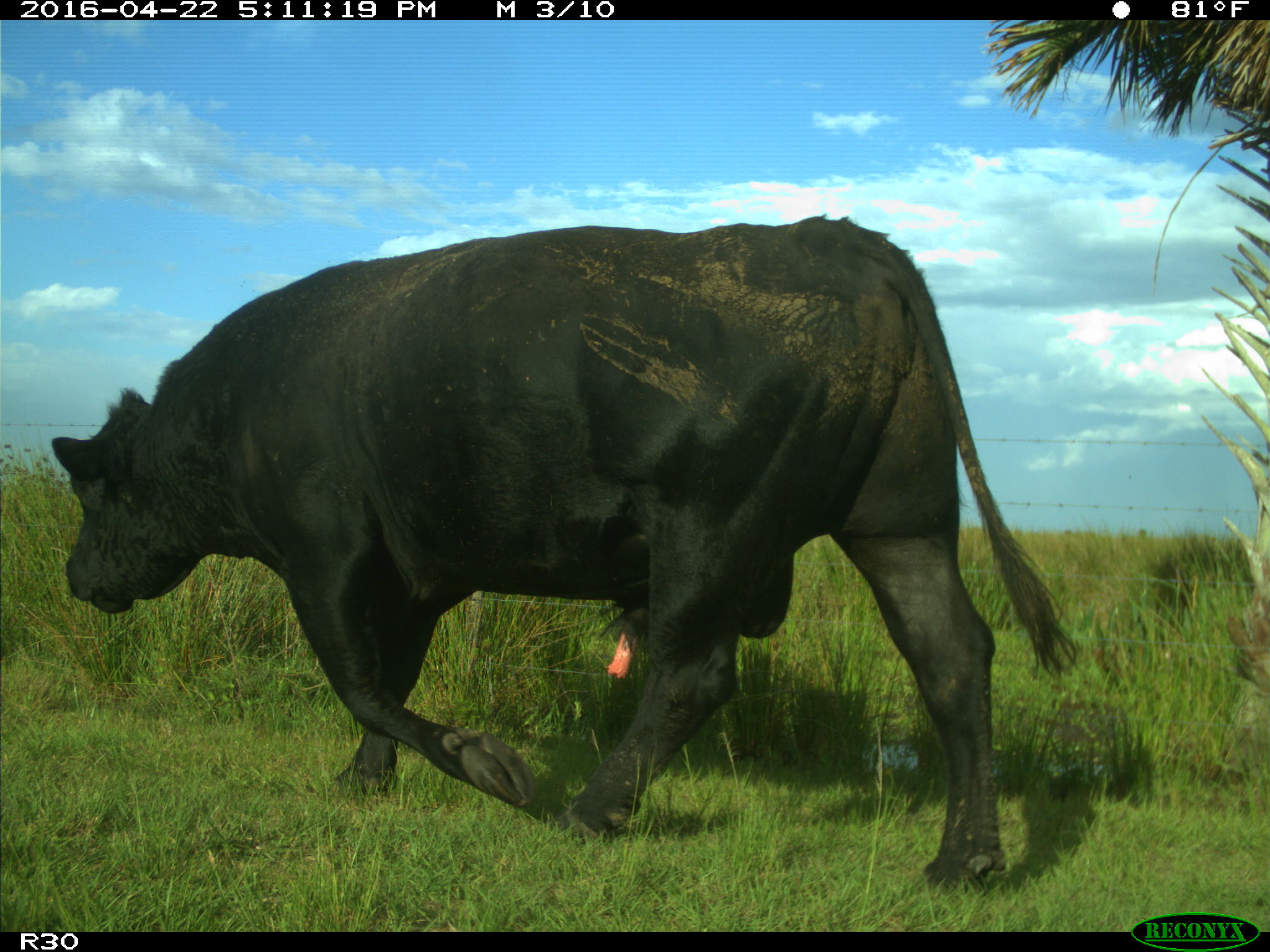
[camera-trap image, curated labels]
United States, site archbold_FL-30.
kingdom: Animalia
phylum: Chordata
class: Mammalia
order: Artiodactyla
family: Bovidae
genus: Bos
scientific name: Bos taurus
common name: domestic cow